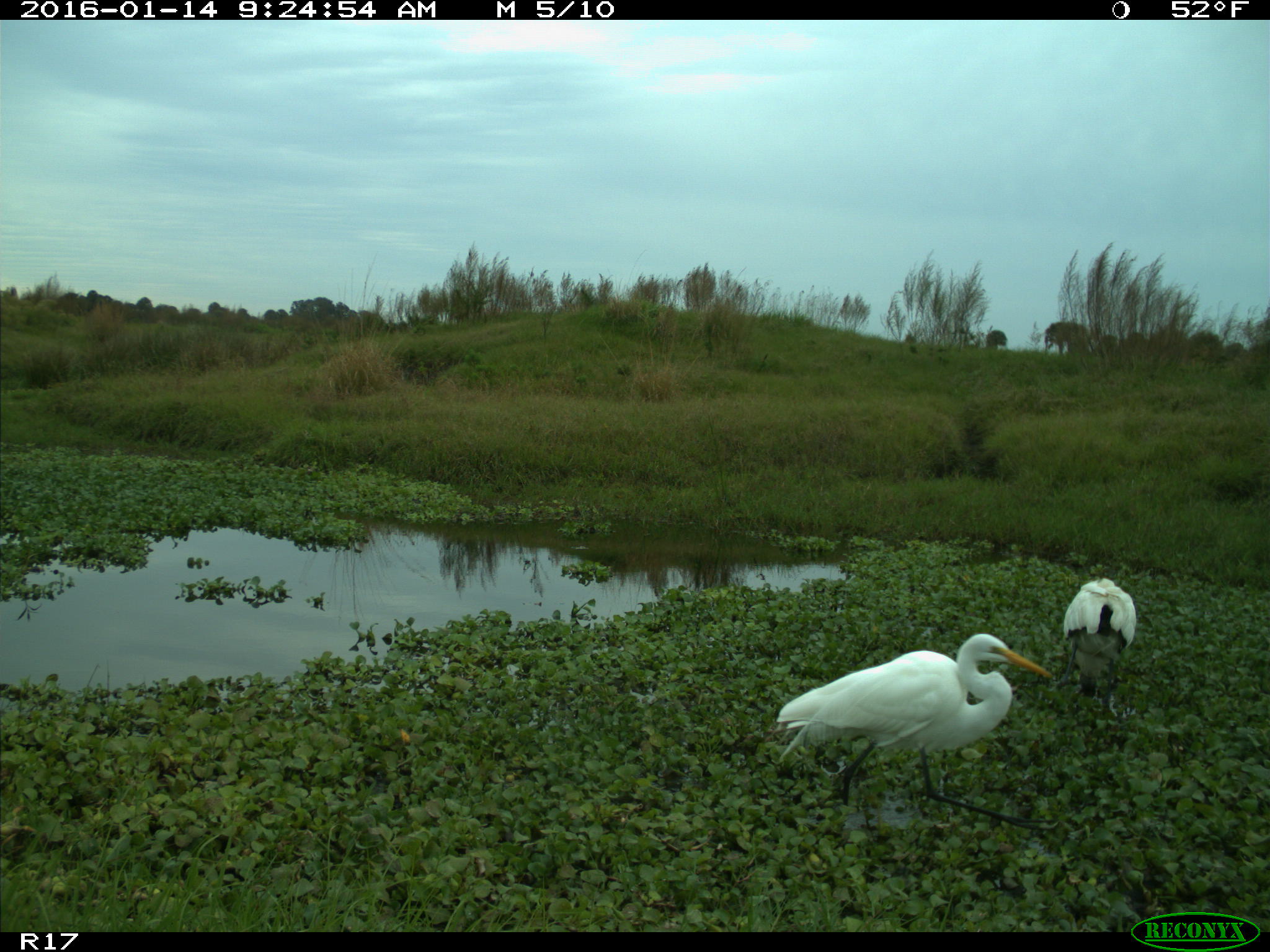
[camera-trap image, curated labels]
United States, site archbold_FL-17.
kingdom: Animalia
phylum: Chordata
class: Aves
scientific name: Aves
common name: birds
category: unidentified bird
Unidentified bird (birds) (Aves).